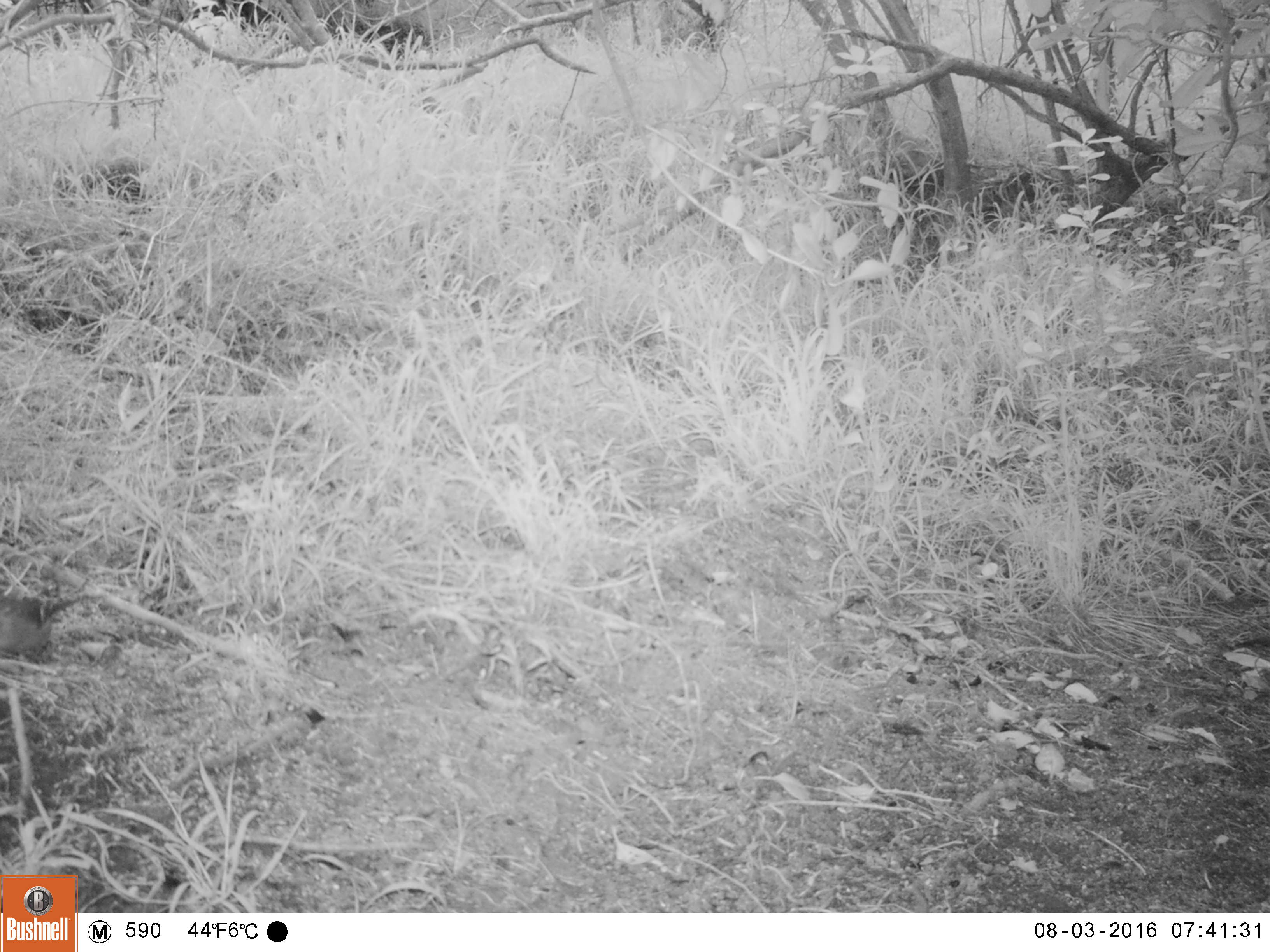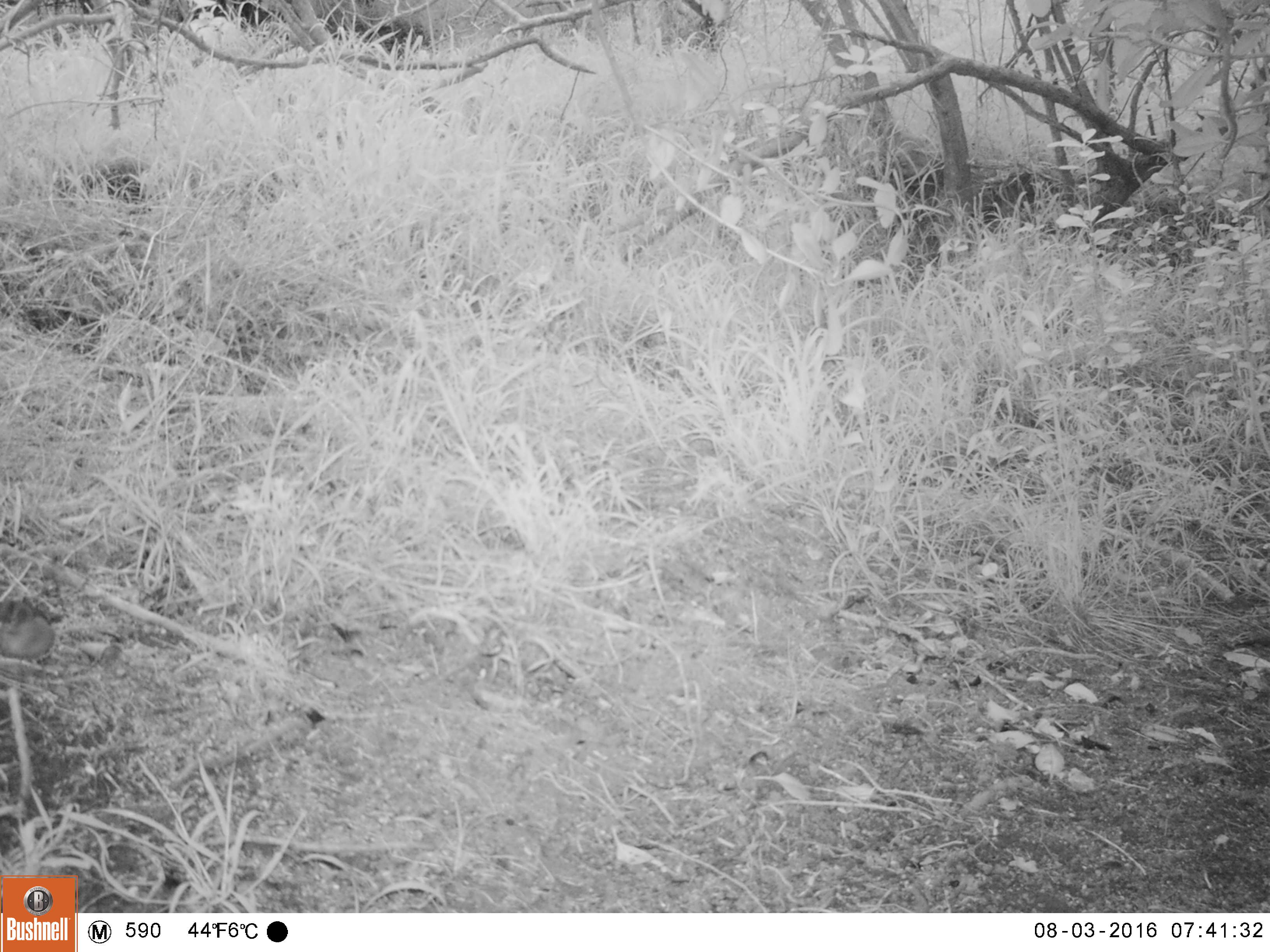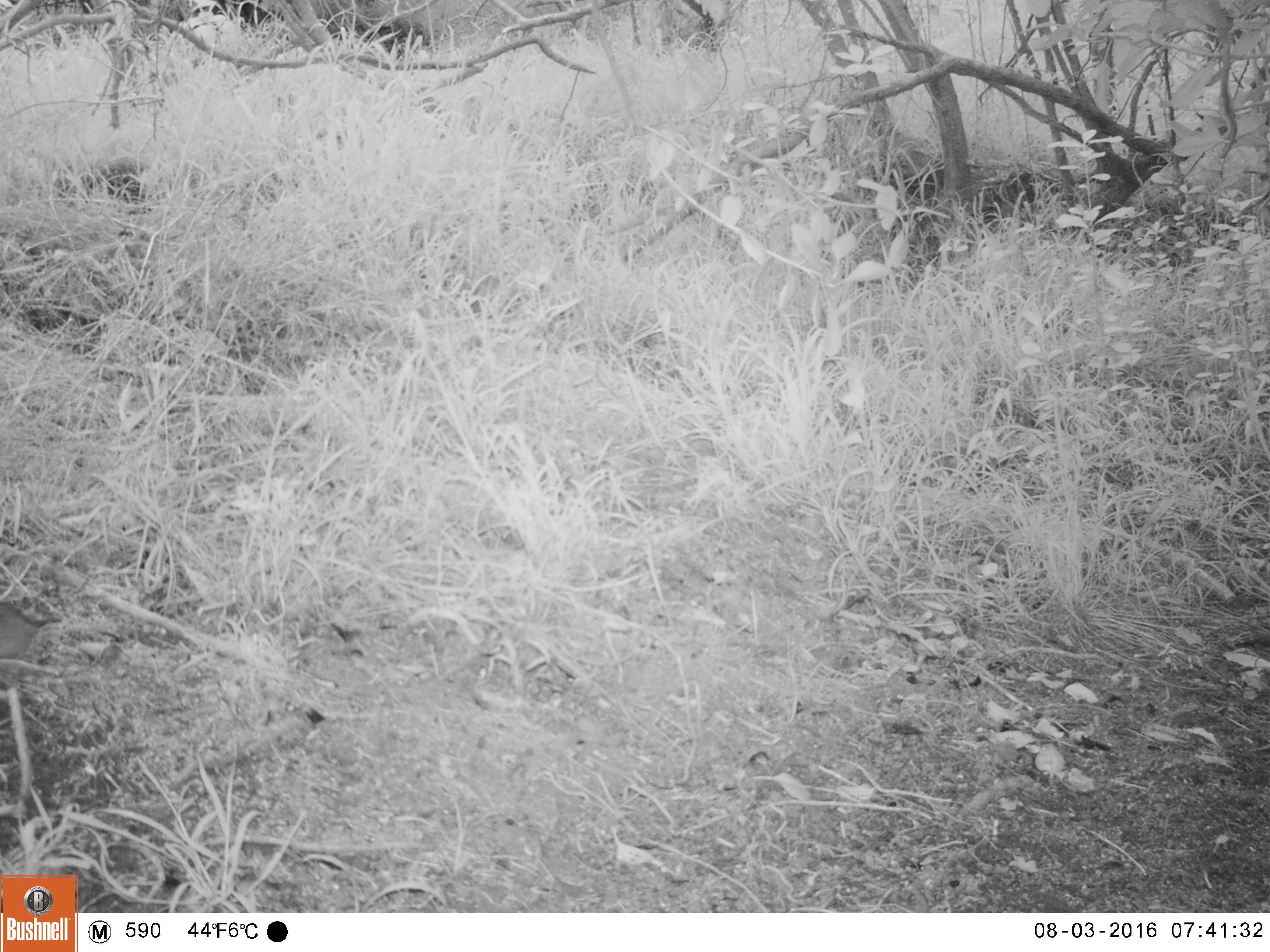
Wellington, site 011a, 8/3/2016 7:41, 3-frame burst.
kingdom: Animalia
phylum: Chordata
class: Aves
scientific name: Aves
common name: bird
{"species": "bird (Aves)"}